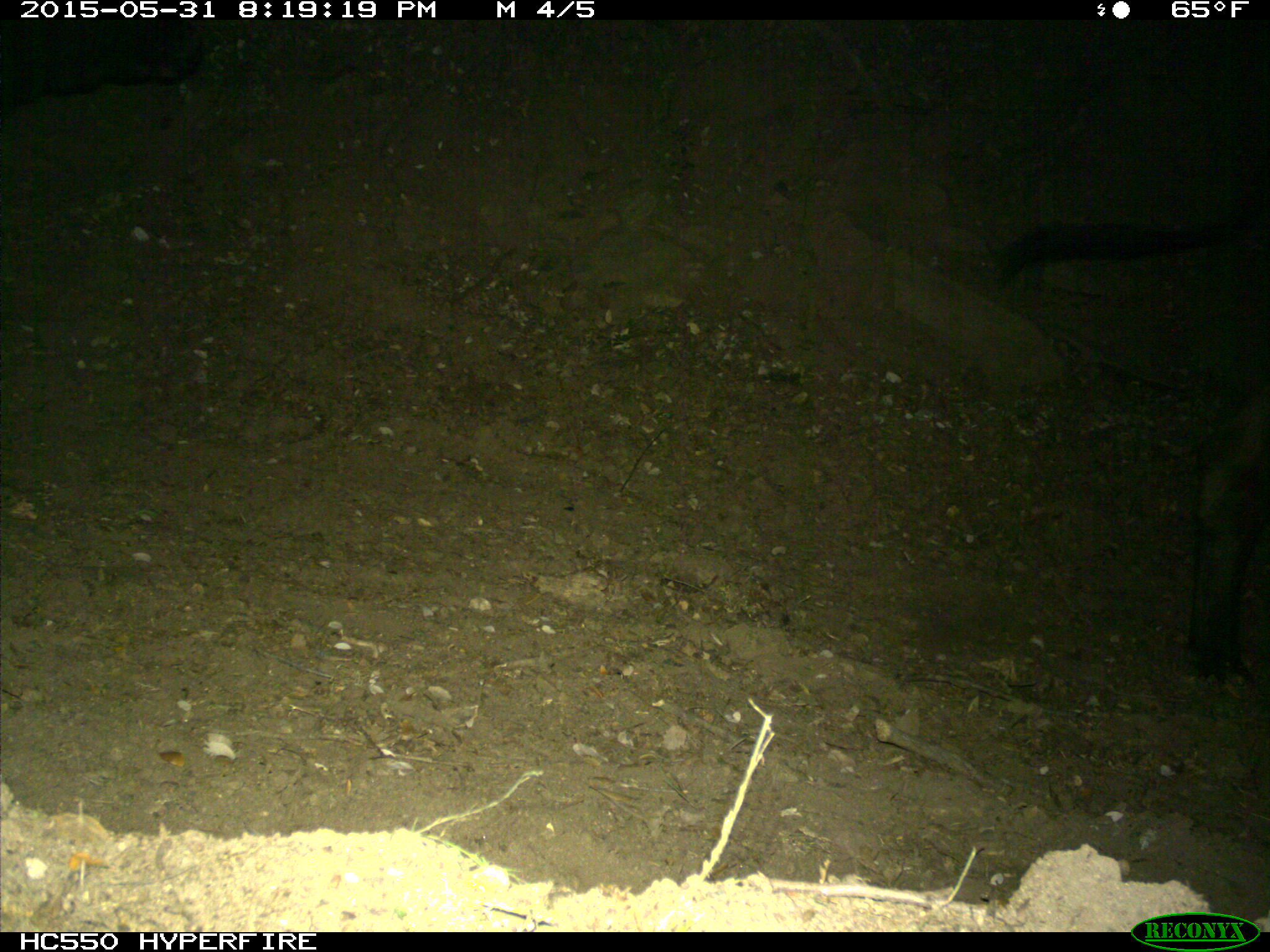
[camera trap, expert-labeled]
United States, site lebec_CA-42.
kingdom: Animalia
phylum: Chordata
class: Mammalia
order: Artiodactyla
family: Bovidae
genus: Bos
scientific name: Bos taurus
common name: domestic cow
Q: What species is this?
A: Bos taurus (domestic cow).